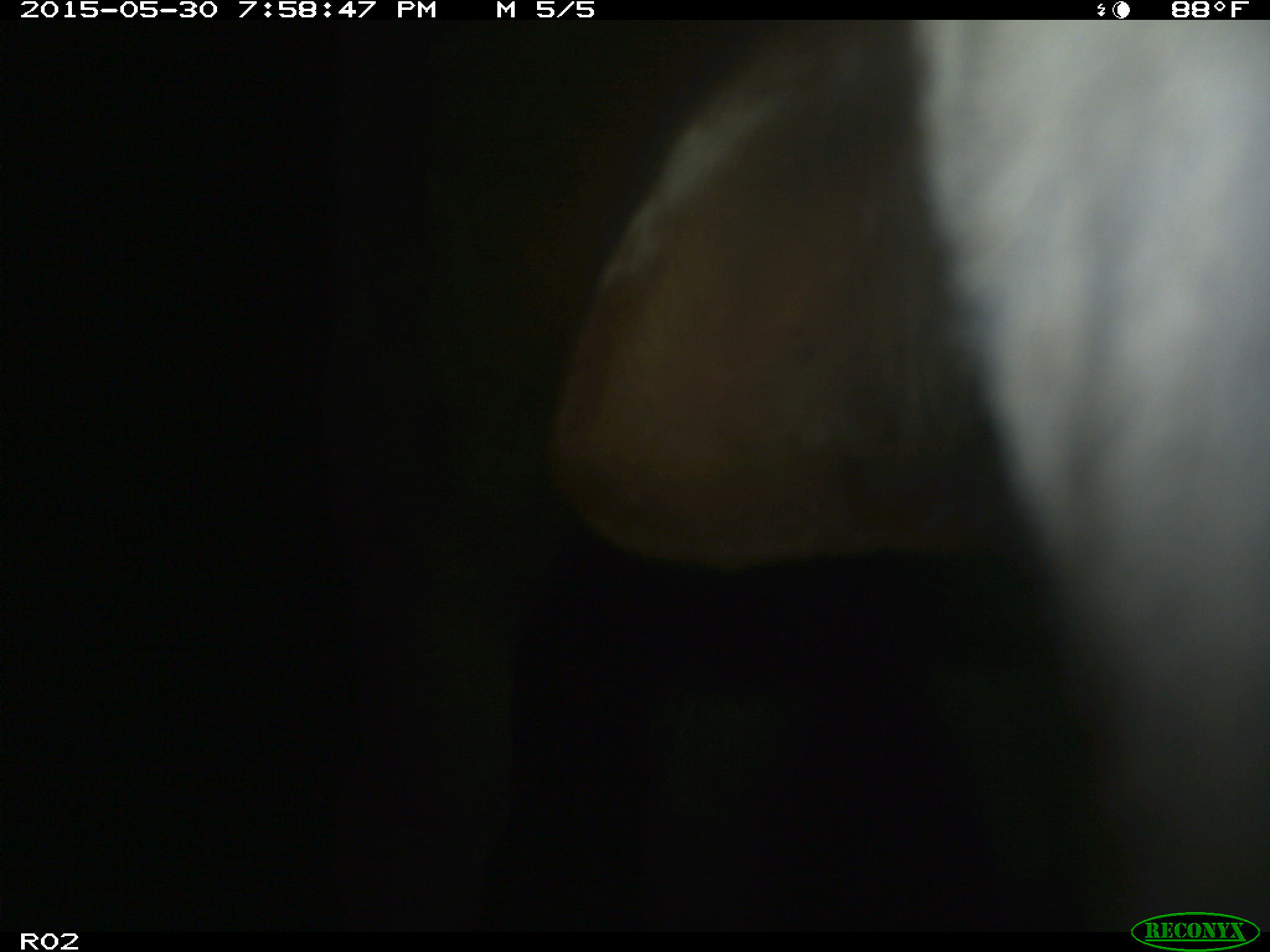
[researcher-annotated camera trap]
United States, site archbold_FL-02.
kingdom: Animalia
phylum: Chordata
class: Mammalia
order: Artiodactyla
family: Bovidae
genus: Bos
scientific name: Bos taurus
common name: domestic cow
Bos taurus (domestic cow).